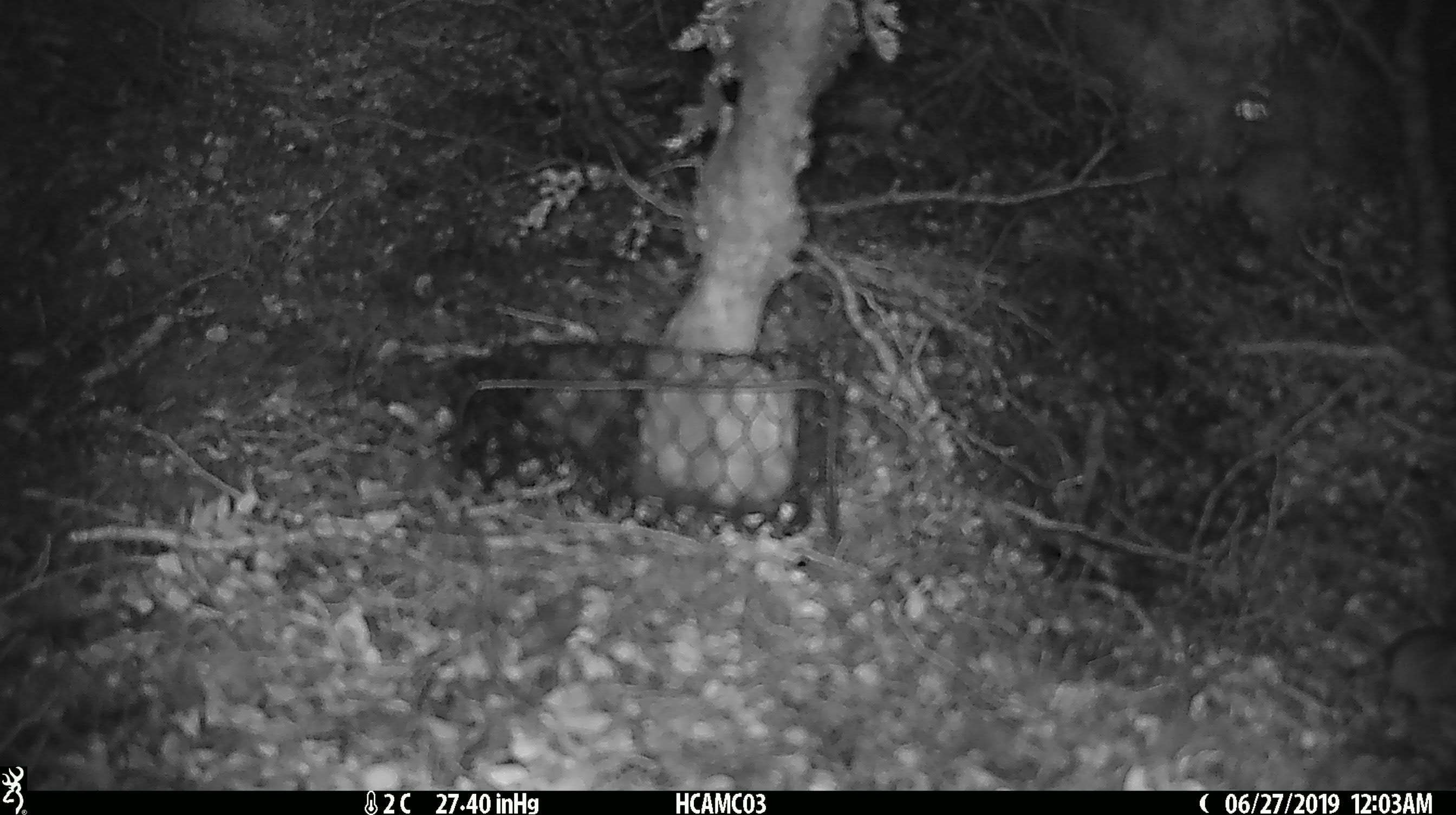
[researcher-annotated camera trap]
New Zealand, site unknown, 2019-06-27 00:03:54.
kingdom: Animalia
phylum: Chordata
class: Mammalia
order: Rodentia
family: Muridae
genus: Mus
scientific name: Mus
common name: mouse